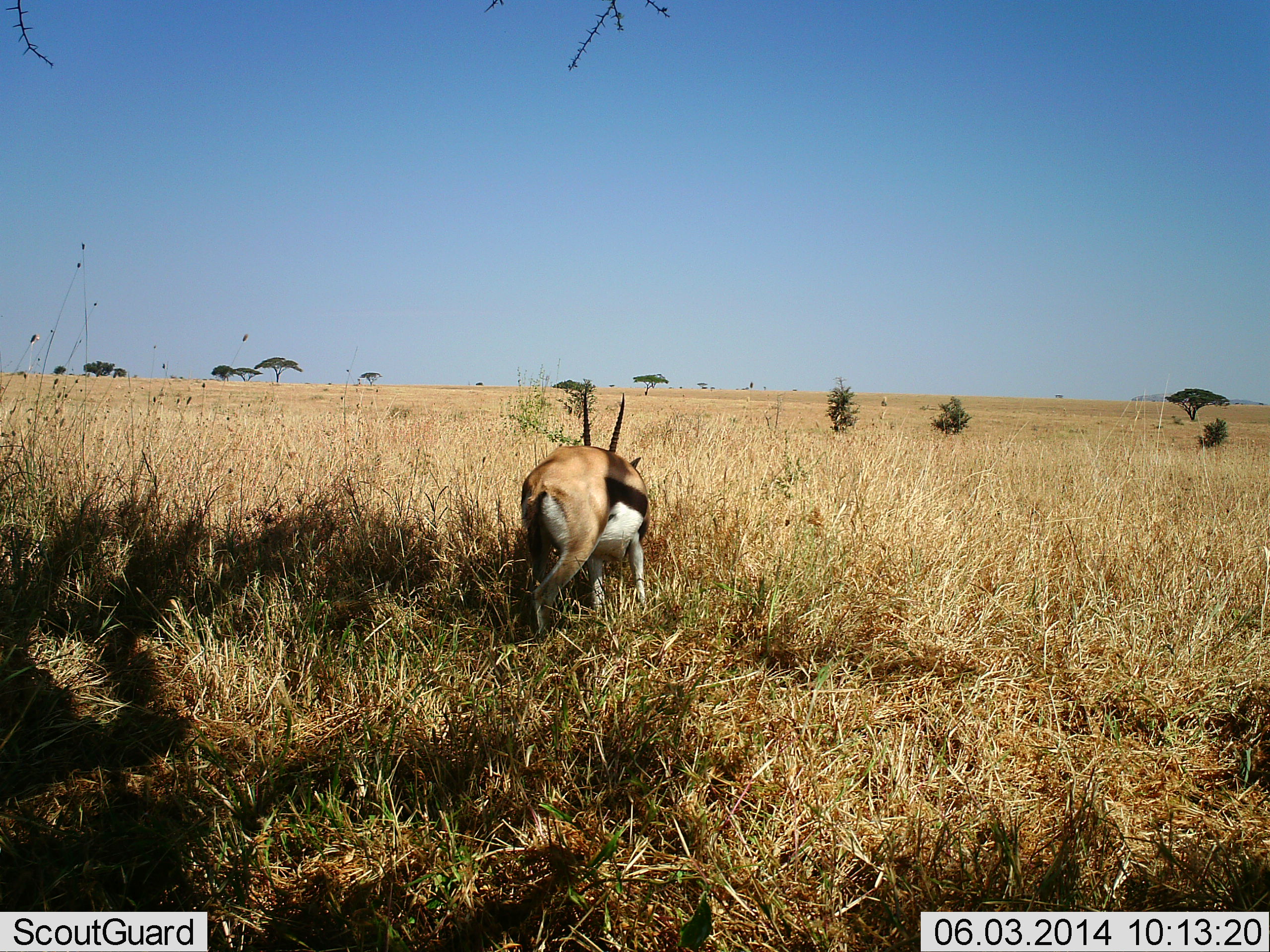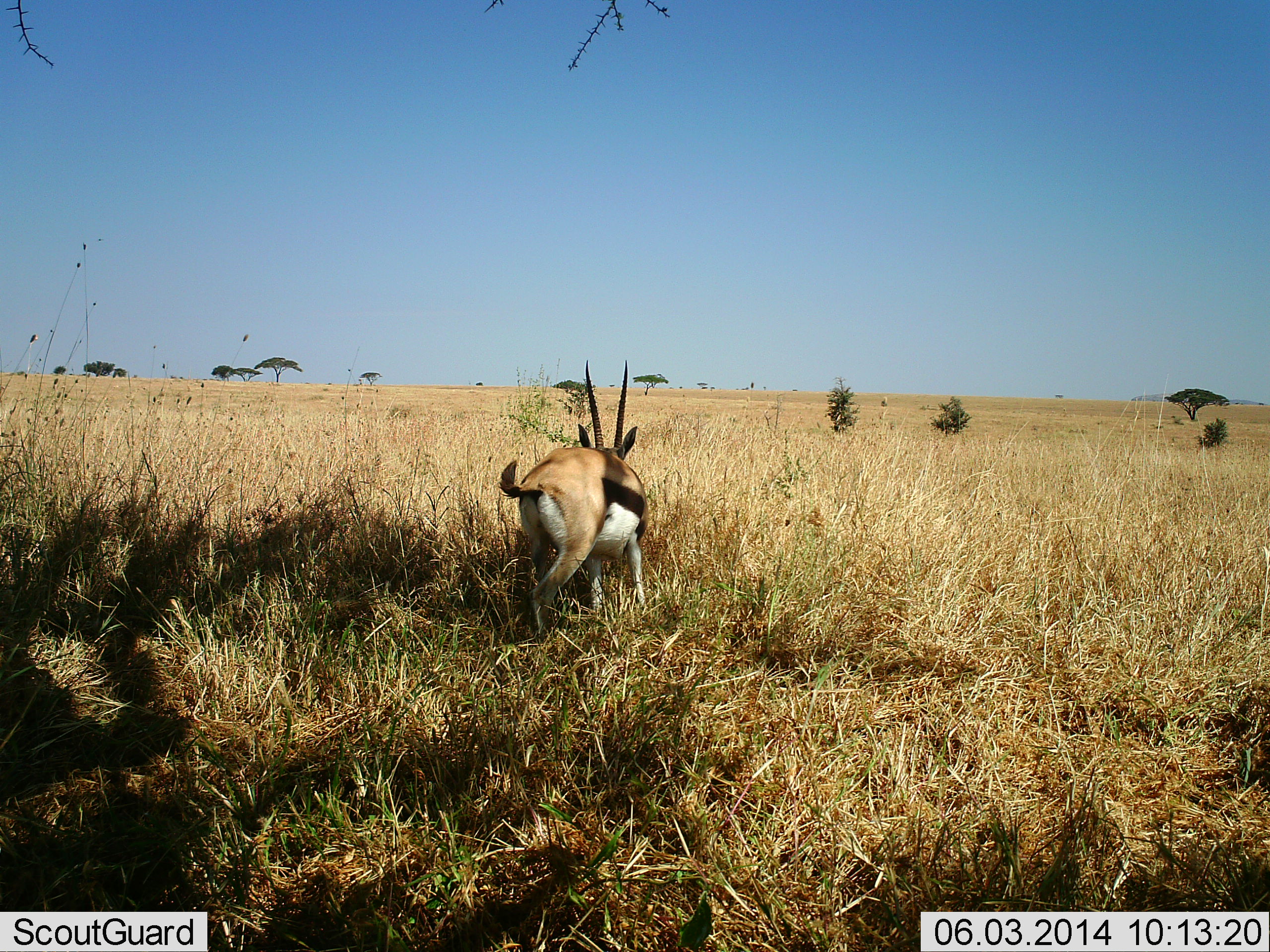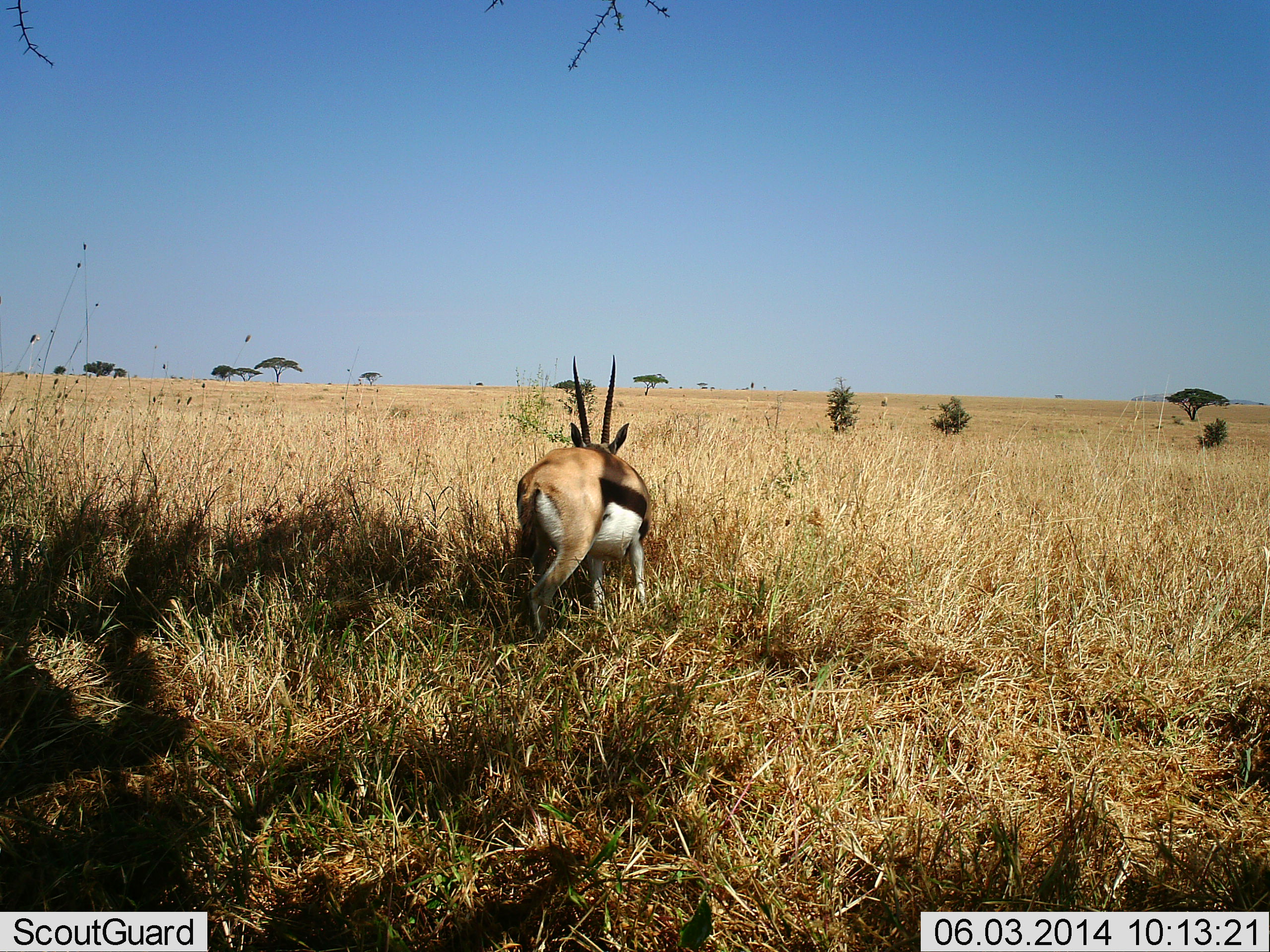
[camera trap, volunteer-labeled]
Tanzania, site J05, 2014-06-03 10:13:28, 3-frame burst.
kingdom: Animalia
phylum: Chordata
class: Mammalia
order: Artiodactyla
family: Bovidae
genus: Eudorcas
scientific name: Eudorcas thomsonii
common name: thomson's gazelle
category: gazellethomsons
Gazellethomsons (thomson's gazelle) (Eudorcas thomsonii), count 1. Behavior (volunteer vote fractions): standing 60%, resting 0%, moving 30%, interacting 0%. Young present (vote fraction): 0%. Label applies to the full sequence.